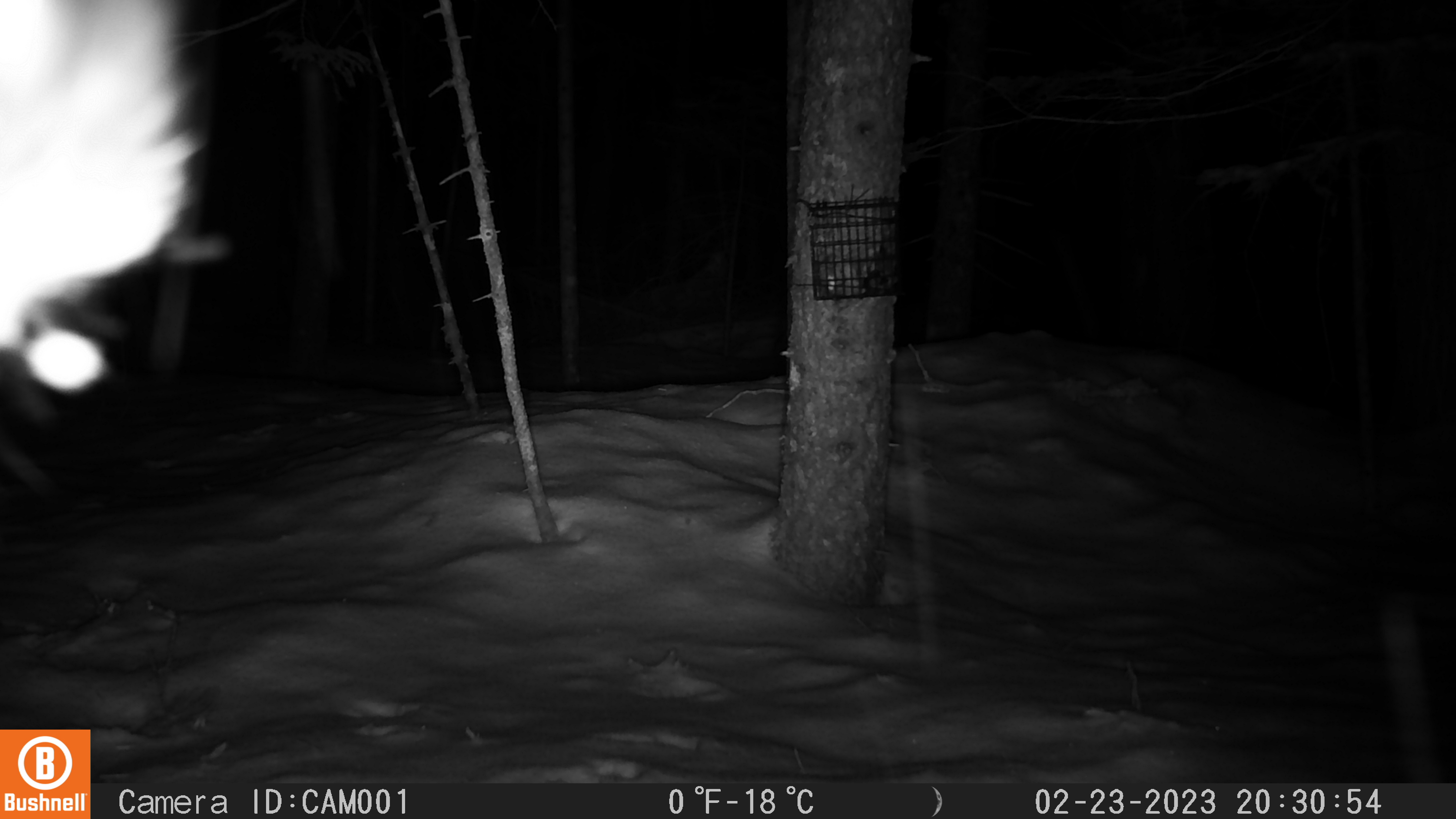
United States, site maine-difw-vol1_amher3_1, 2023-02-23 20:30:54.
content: unidentified animal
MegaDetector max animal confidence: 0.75